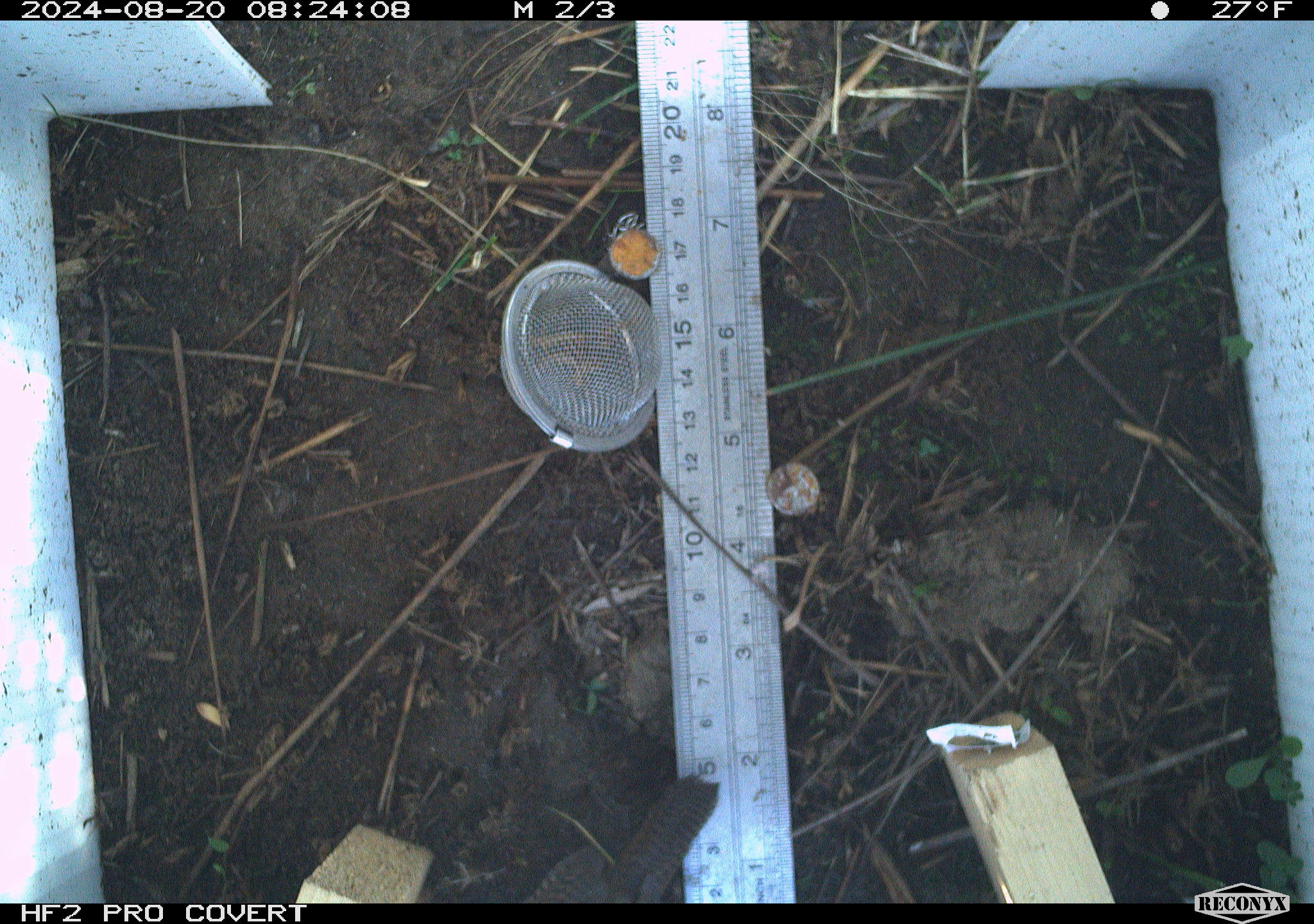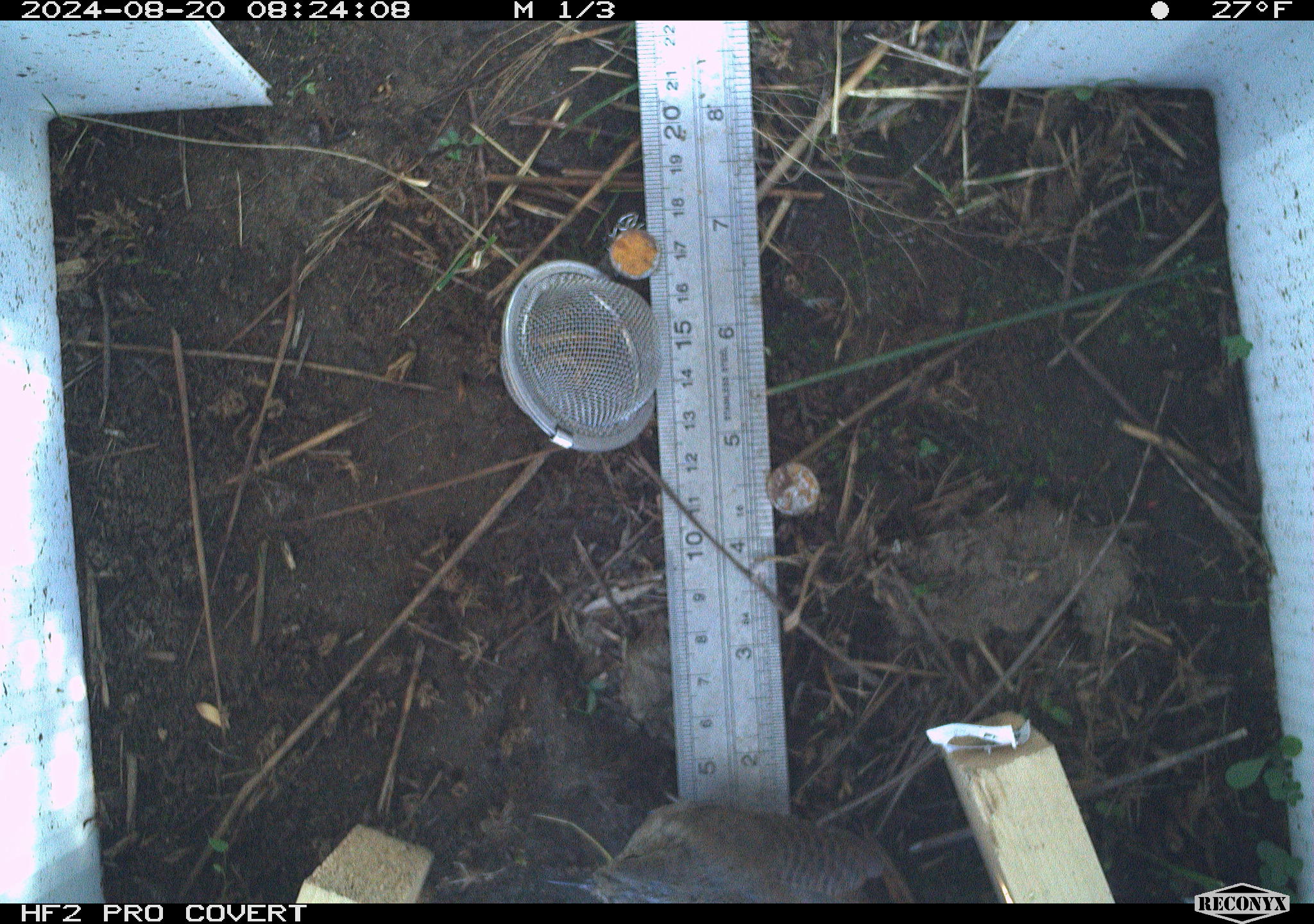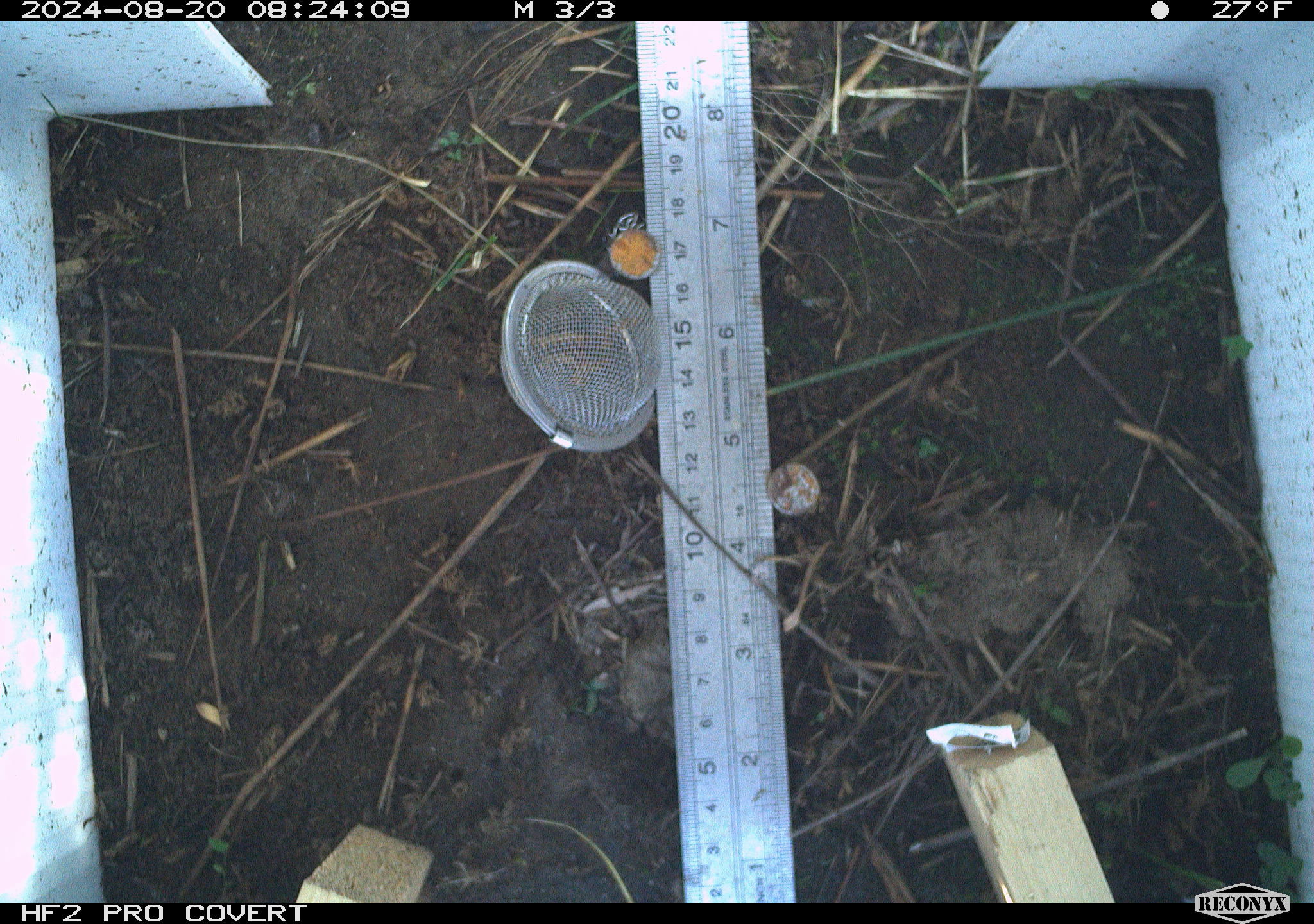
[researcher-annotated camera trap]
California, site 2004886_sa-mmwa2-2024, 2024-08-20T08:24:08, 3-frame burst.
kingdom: Animalia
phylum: Chordata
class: Aves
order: Passeriformes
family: Troglodytidae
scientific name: Troglodytidae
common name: wren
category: troglodytidae family